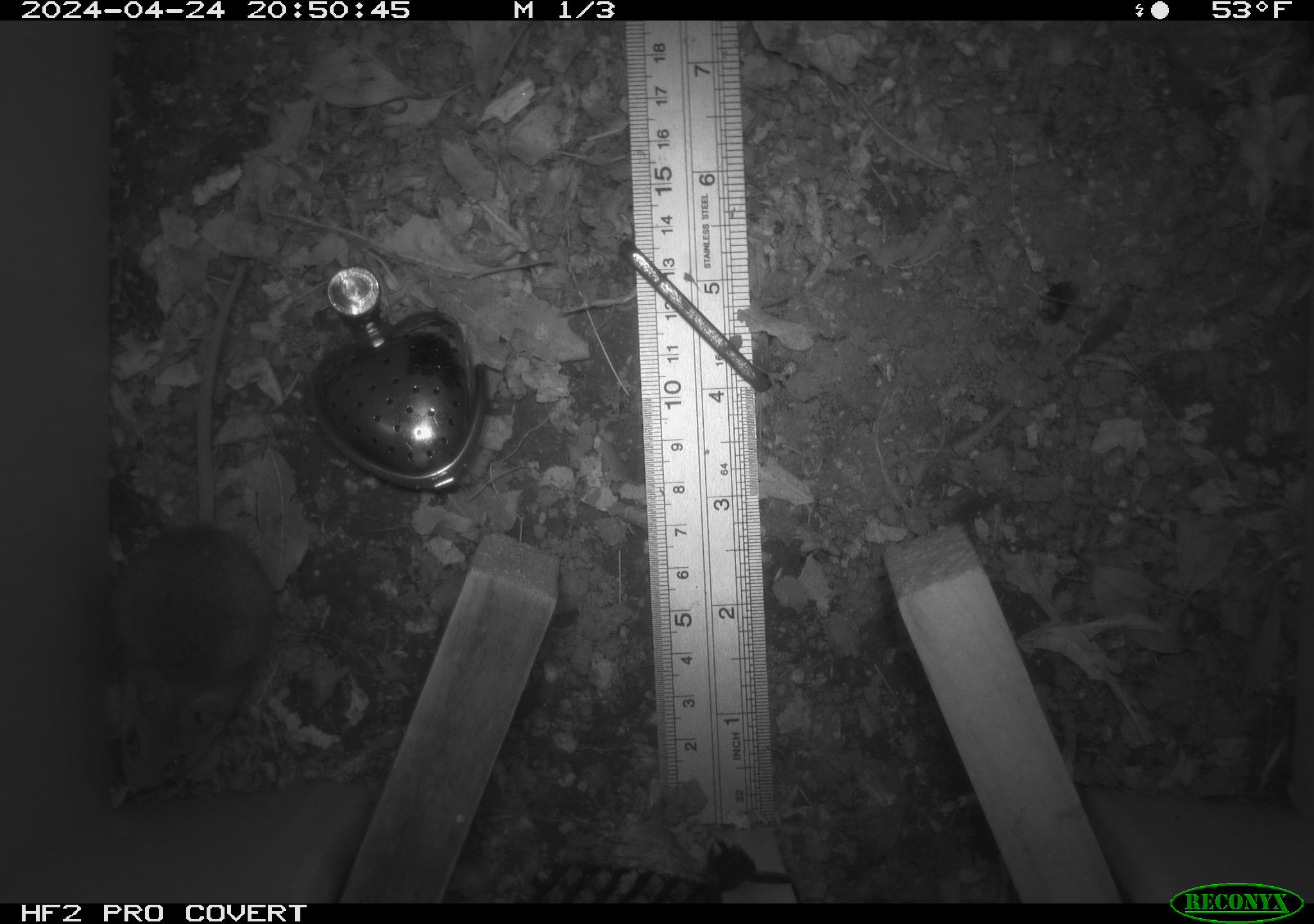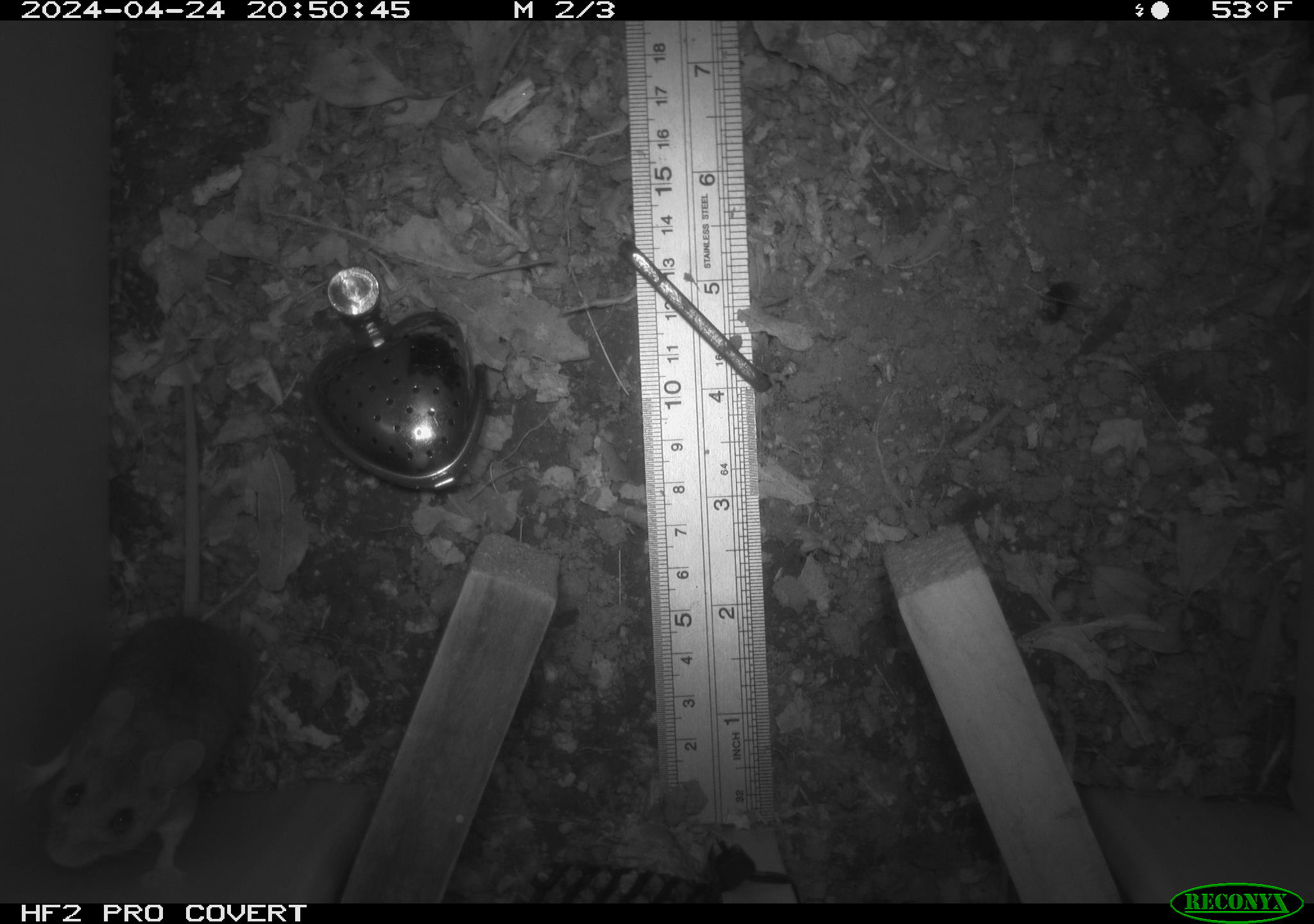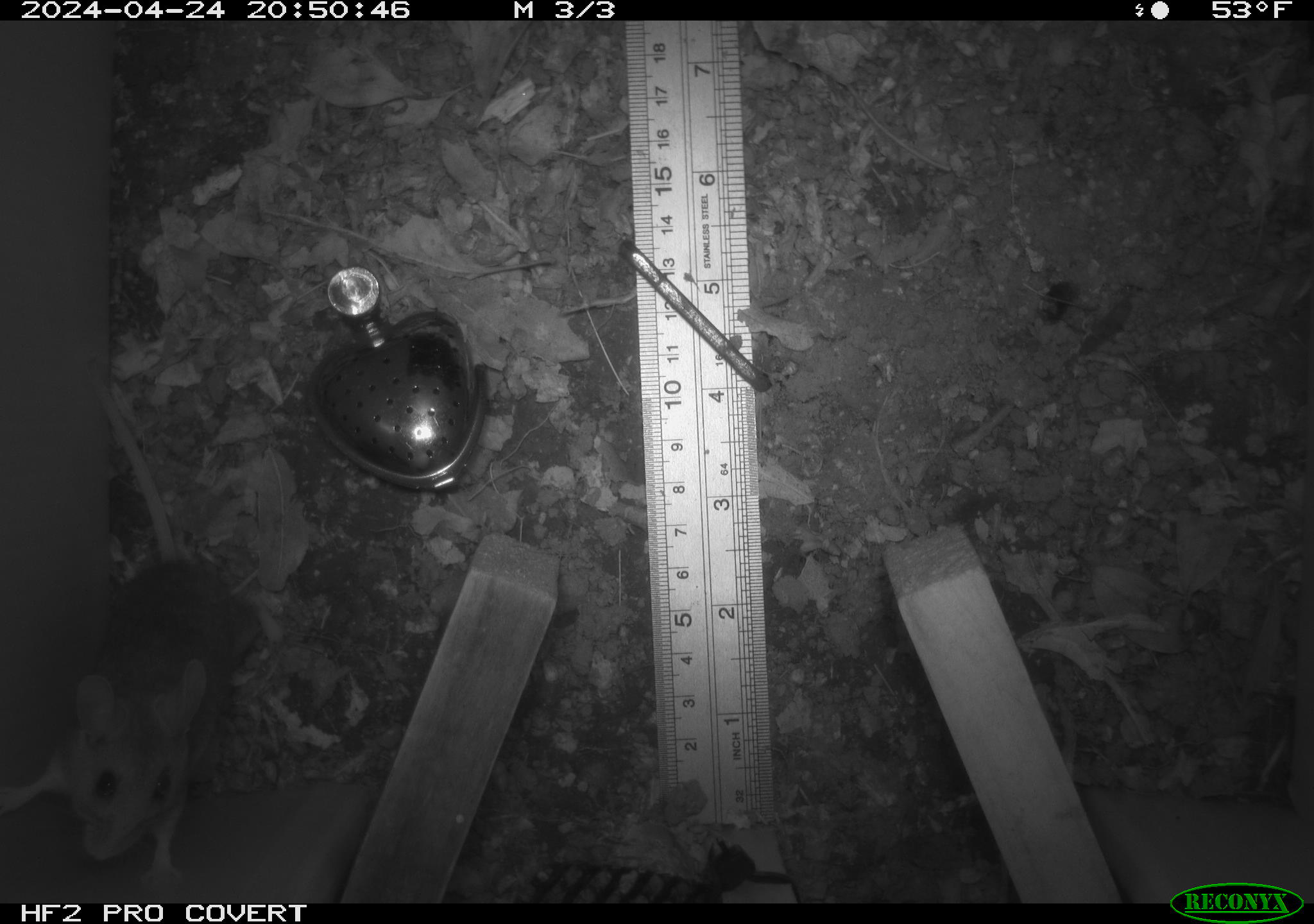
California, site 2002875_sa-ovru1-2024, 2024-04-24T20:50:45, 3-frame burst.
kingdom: Animalia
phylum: Chordata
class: Mammalia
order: Rodentia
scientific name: Rodentia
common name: mouse species